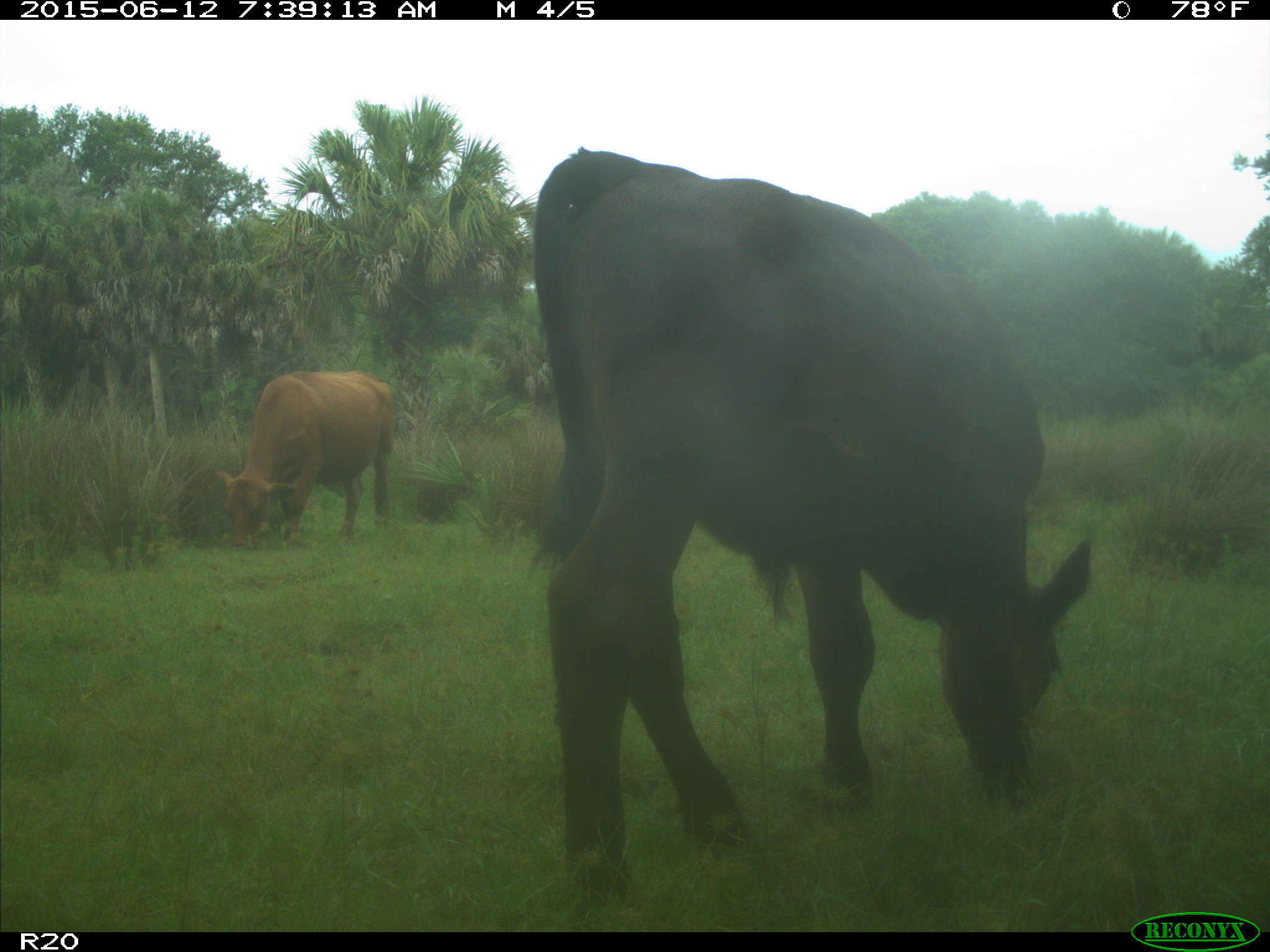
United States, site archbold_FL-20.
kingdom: Animalia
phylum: Chordata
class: Mammalia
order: Artiodactyla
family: Bovidae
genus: Bos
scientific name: Bos taurus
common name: domestic cow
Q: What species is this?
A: Bos taurus (domestic cow).